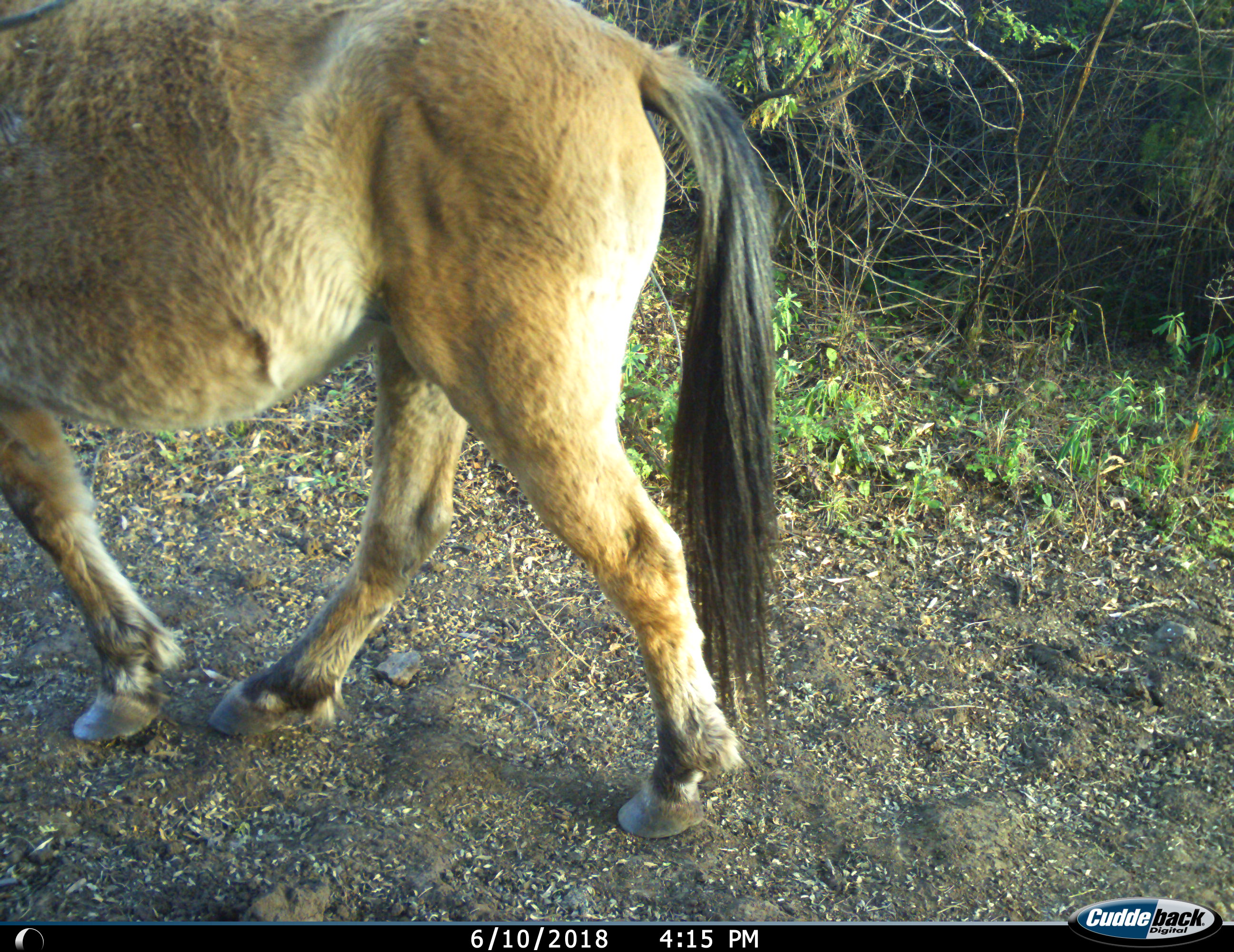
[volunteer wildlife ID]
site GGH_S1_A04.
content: unidentified animal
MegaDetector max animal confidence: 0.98